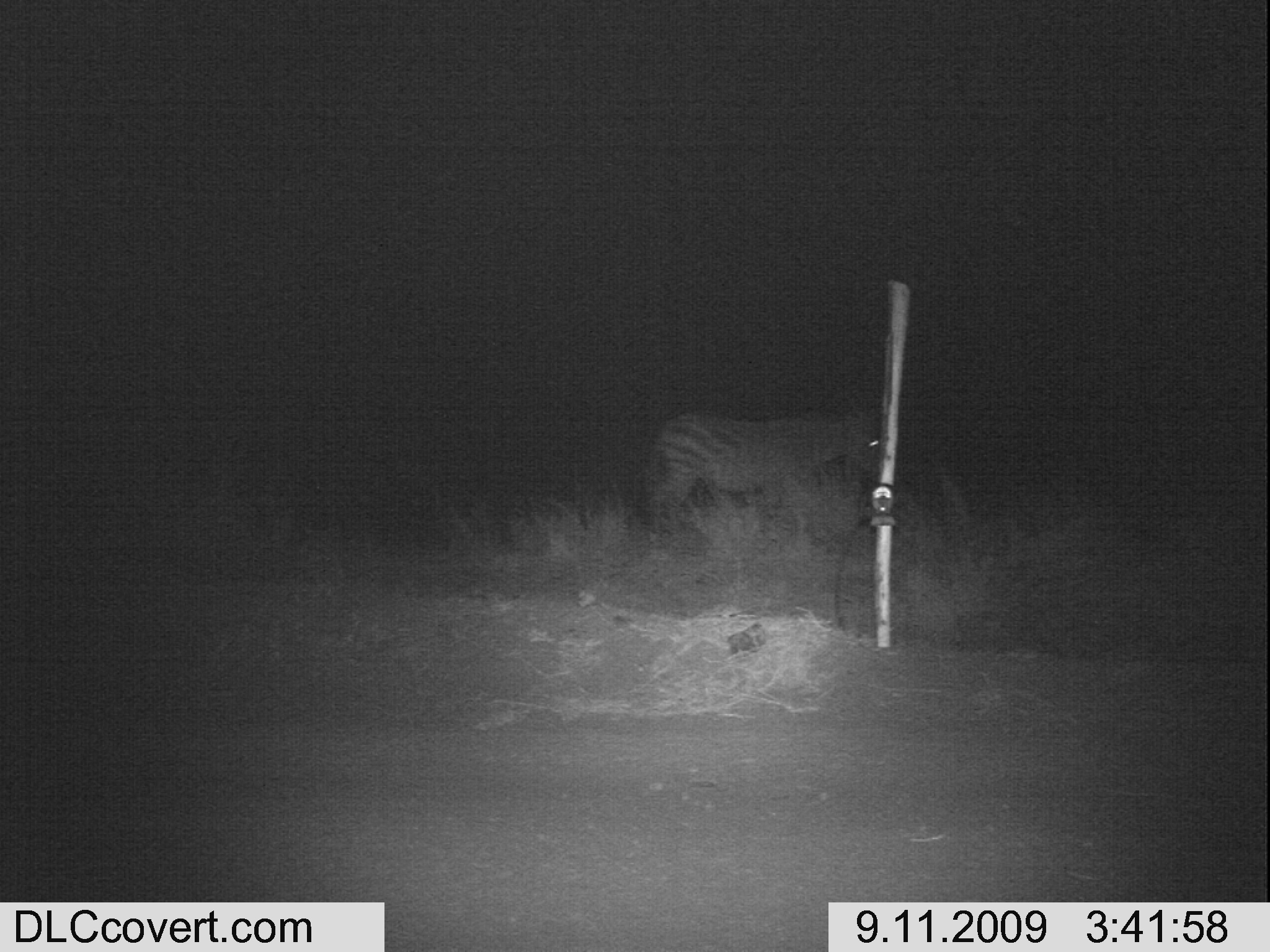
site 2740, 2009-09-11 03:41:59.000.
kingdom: Animalia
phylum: Chordata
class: Mammalia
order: Perissodactyla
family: Equidae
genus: Equus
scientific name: Equus quagga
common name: plains zebra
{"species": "Equus quagga (plains zebra)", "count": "1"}